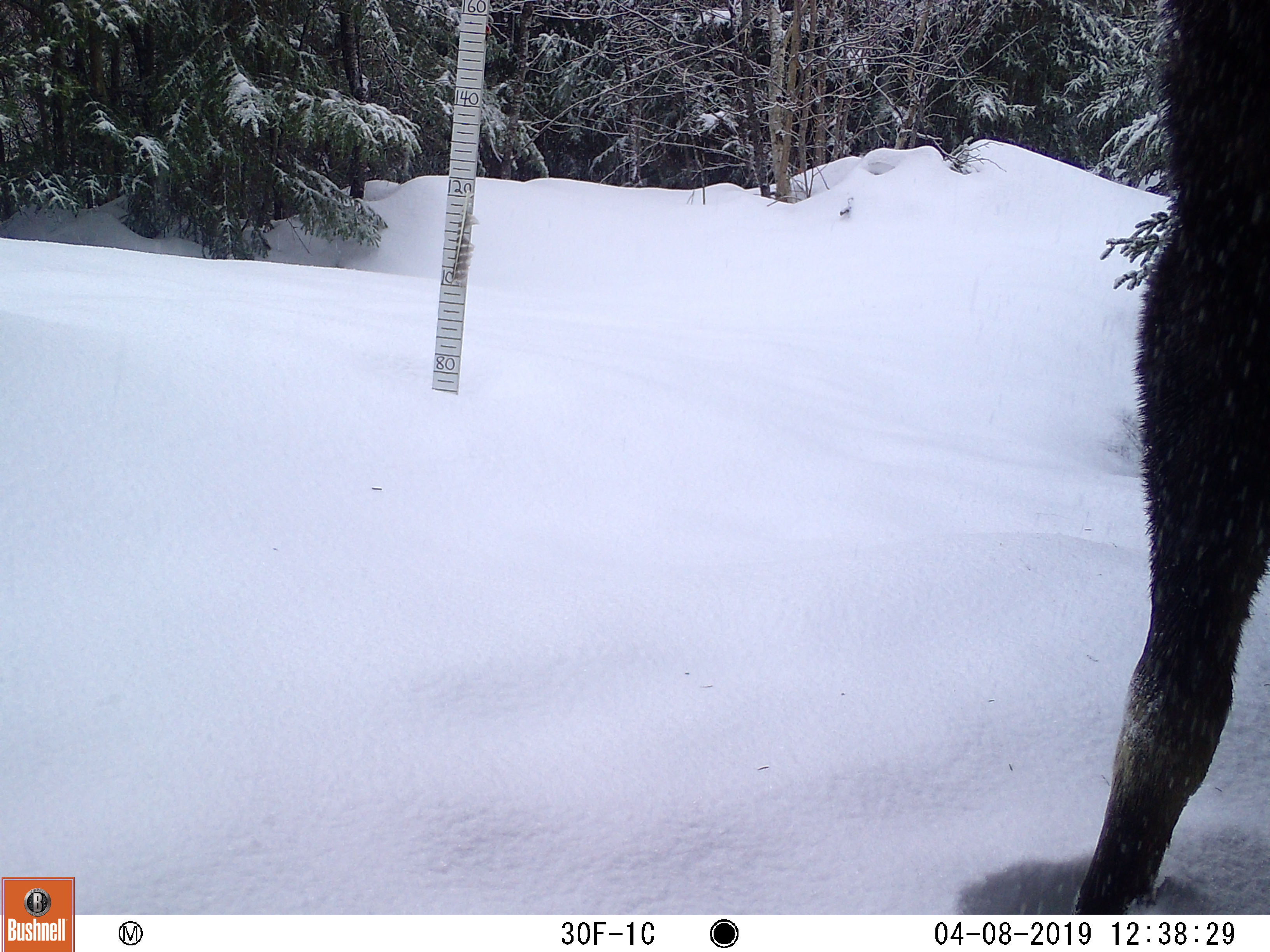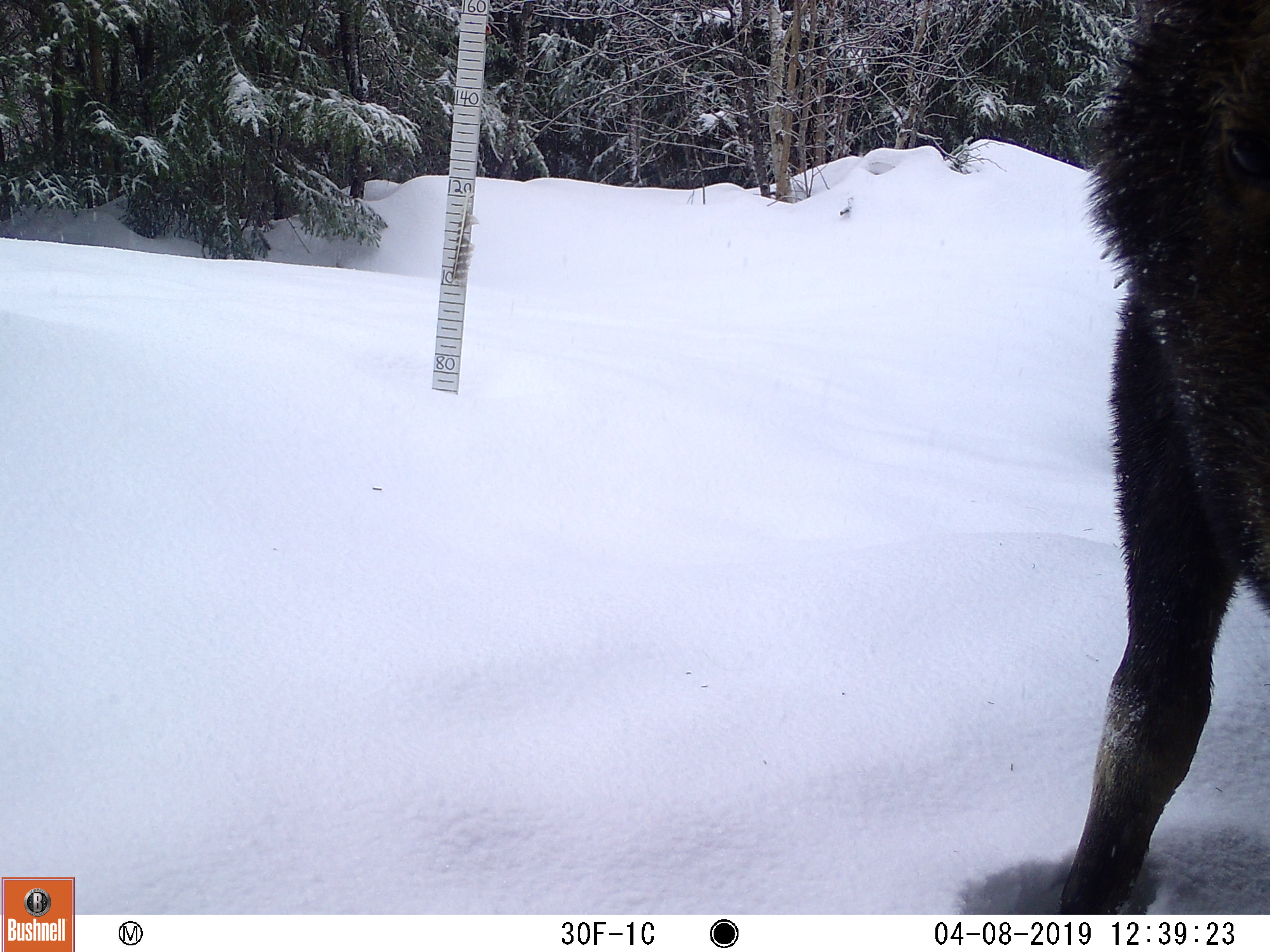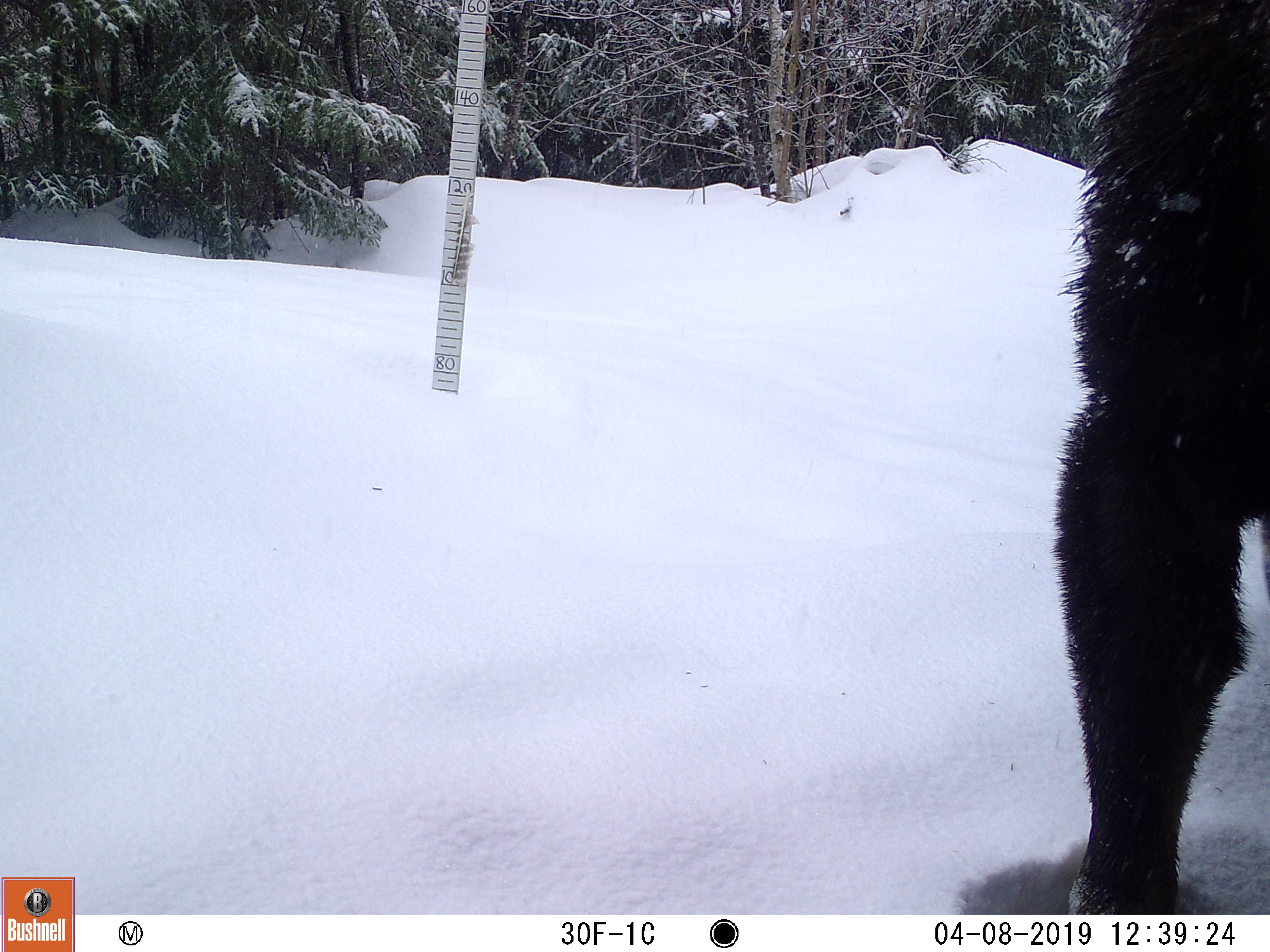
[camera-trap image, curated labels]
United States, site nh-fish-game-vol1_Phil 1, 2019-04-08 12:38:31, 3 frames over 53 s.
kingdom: Animalia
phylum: Chordata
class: Mammalia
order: Artiodactyla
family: Cervidae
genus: Alces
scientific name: Alces alces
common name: moose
Moose (Alces alces).